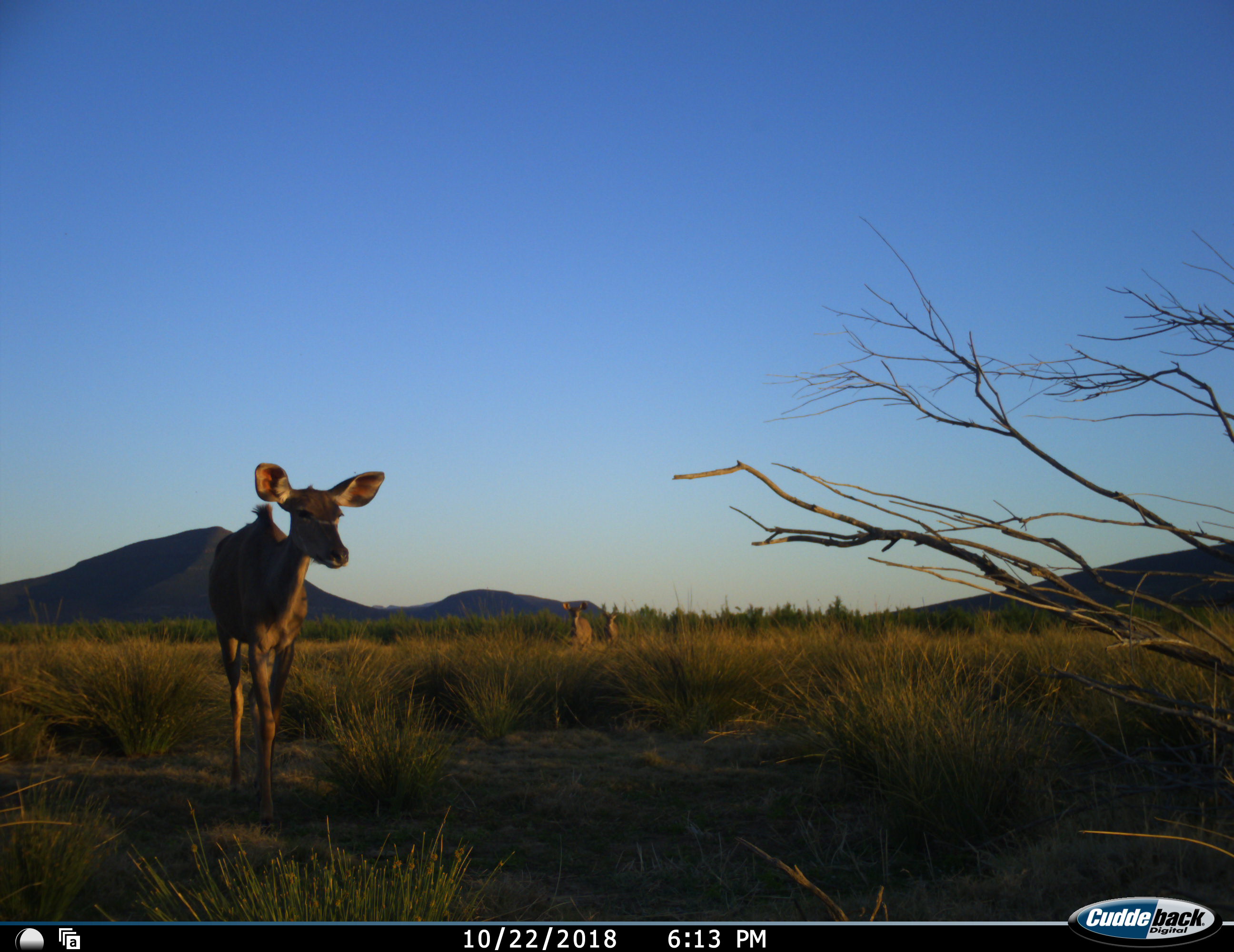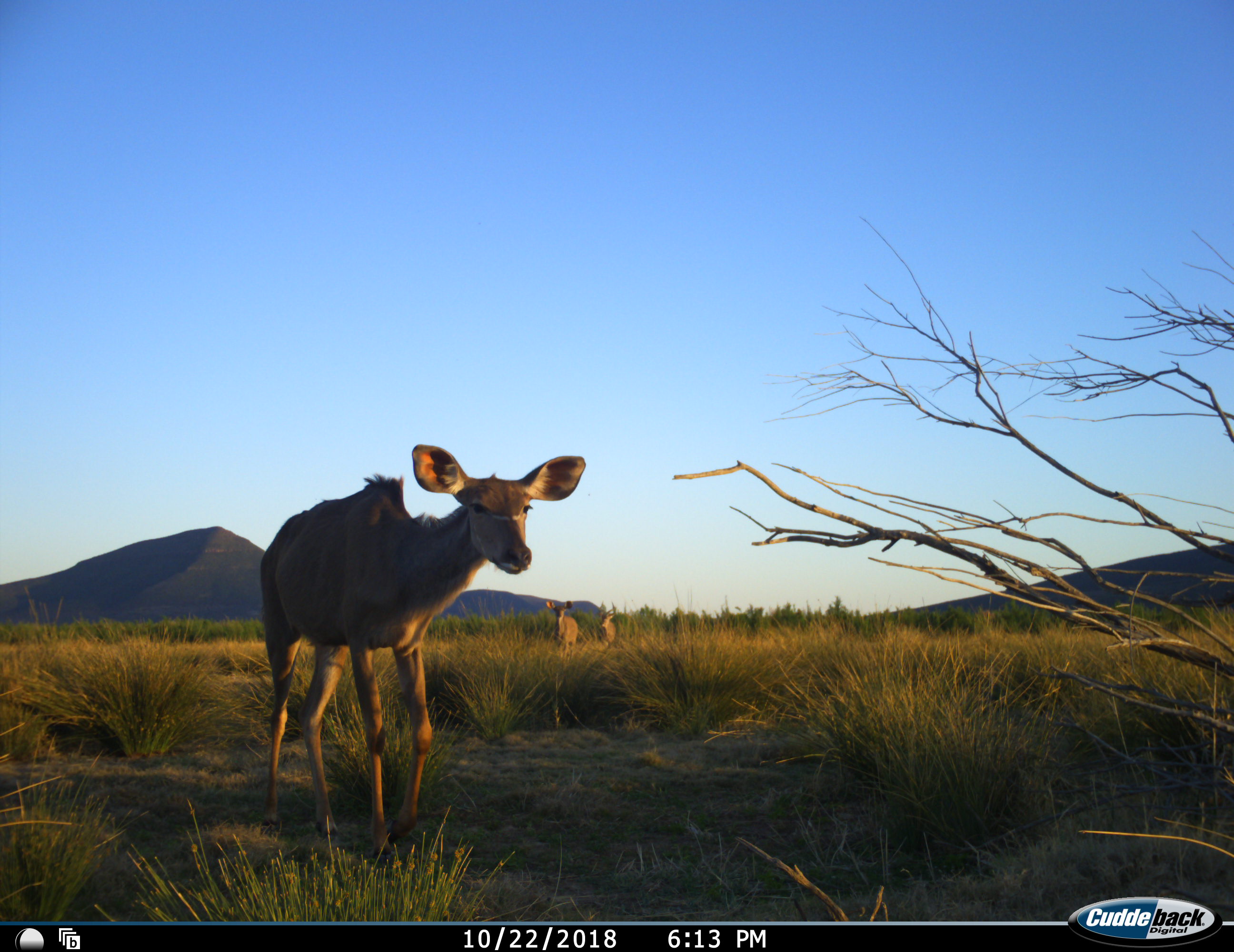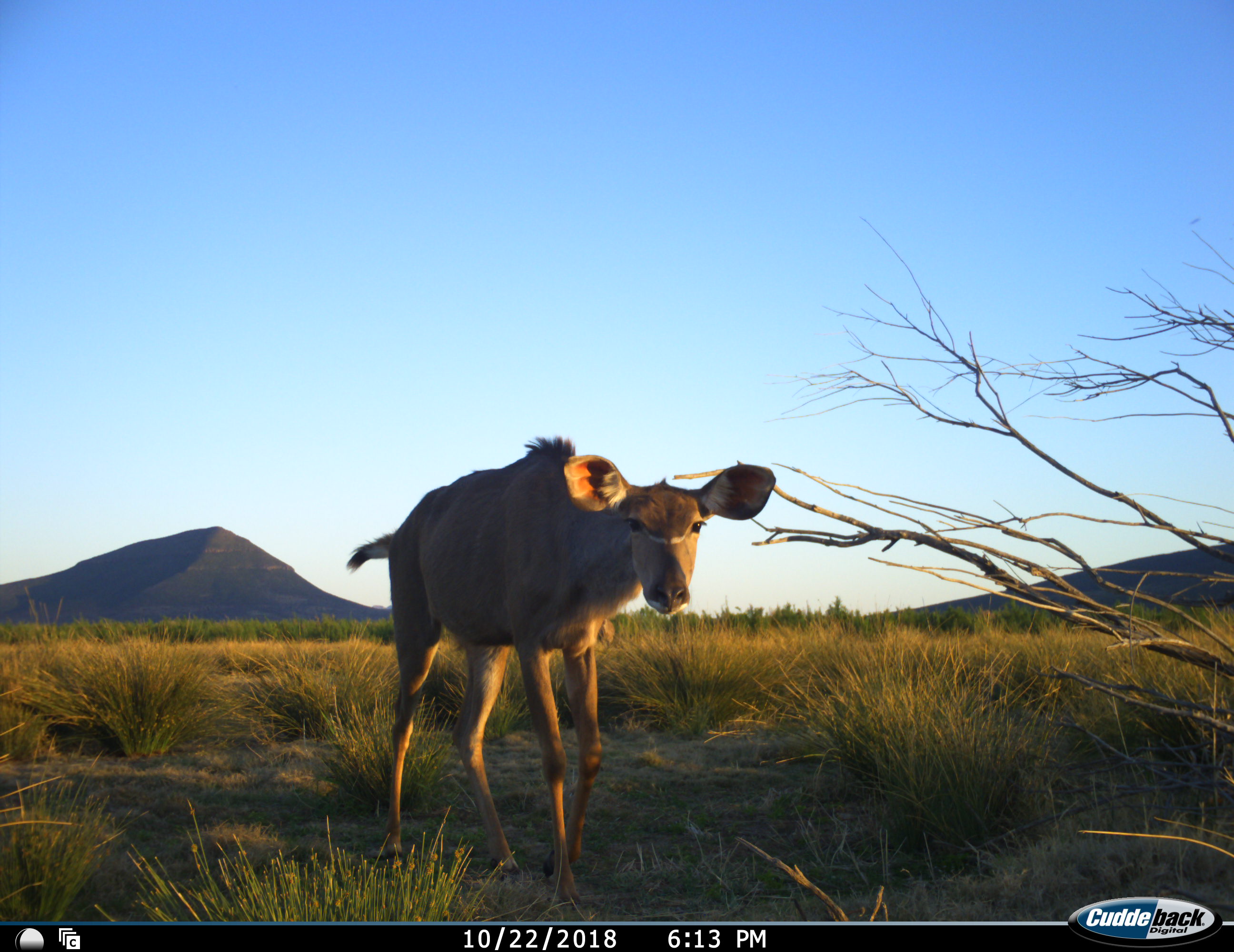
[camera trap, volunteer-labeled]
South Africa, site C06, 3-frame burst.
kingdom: Animalia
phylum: Chordata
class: Mammalia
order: Artiodactyla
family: Bovidae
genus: Tragelaphus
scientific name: Tragelaphus strepsiceros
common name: greater kudu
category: kudu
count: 3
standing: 38%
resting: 0%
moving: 88%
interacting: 0%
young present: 12%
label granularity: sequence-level